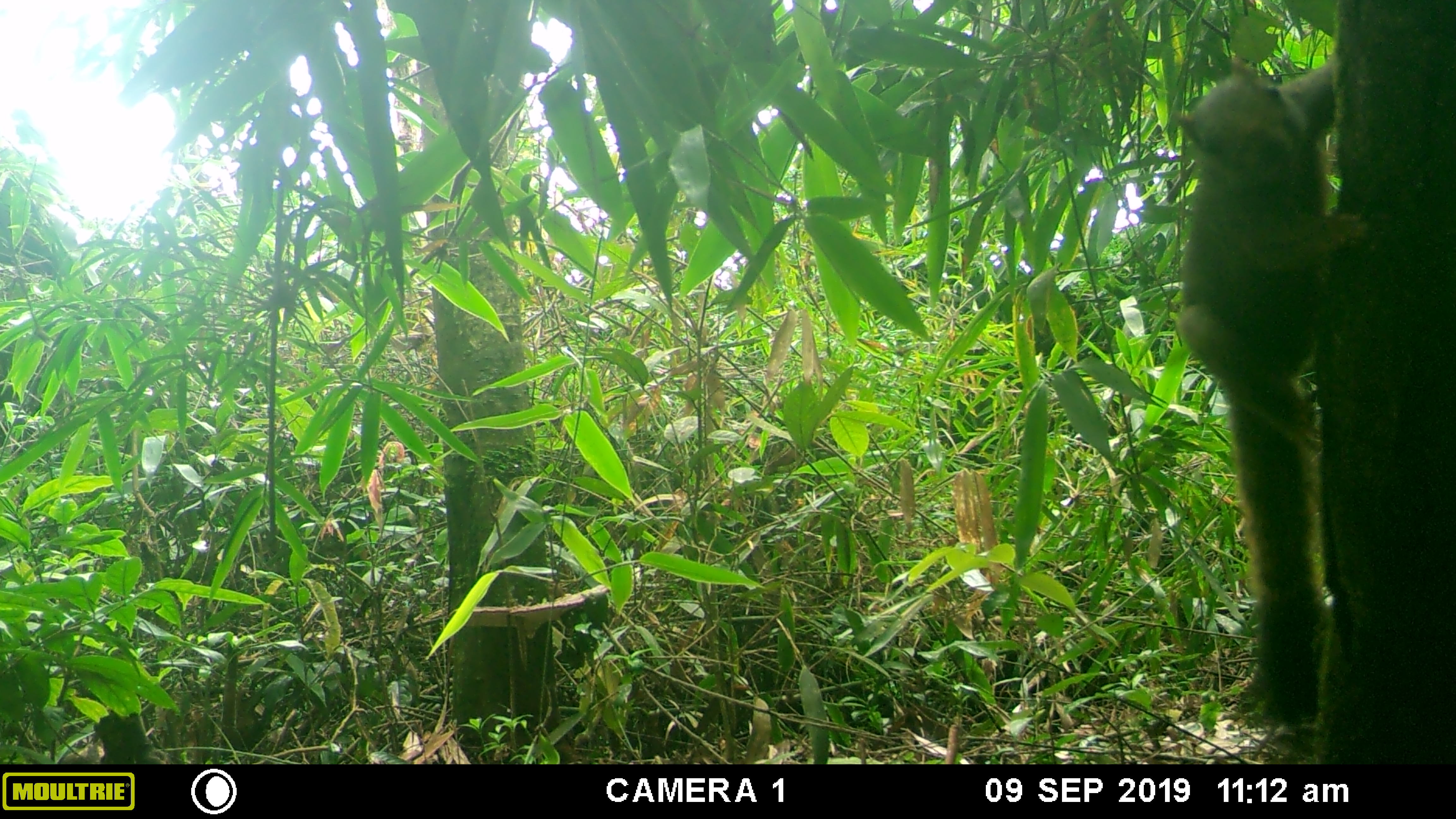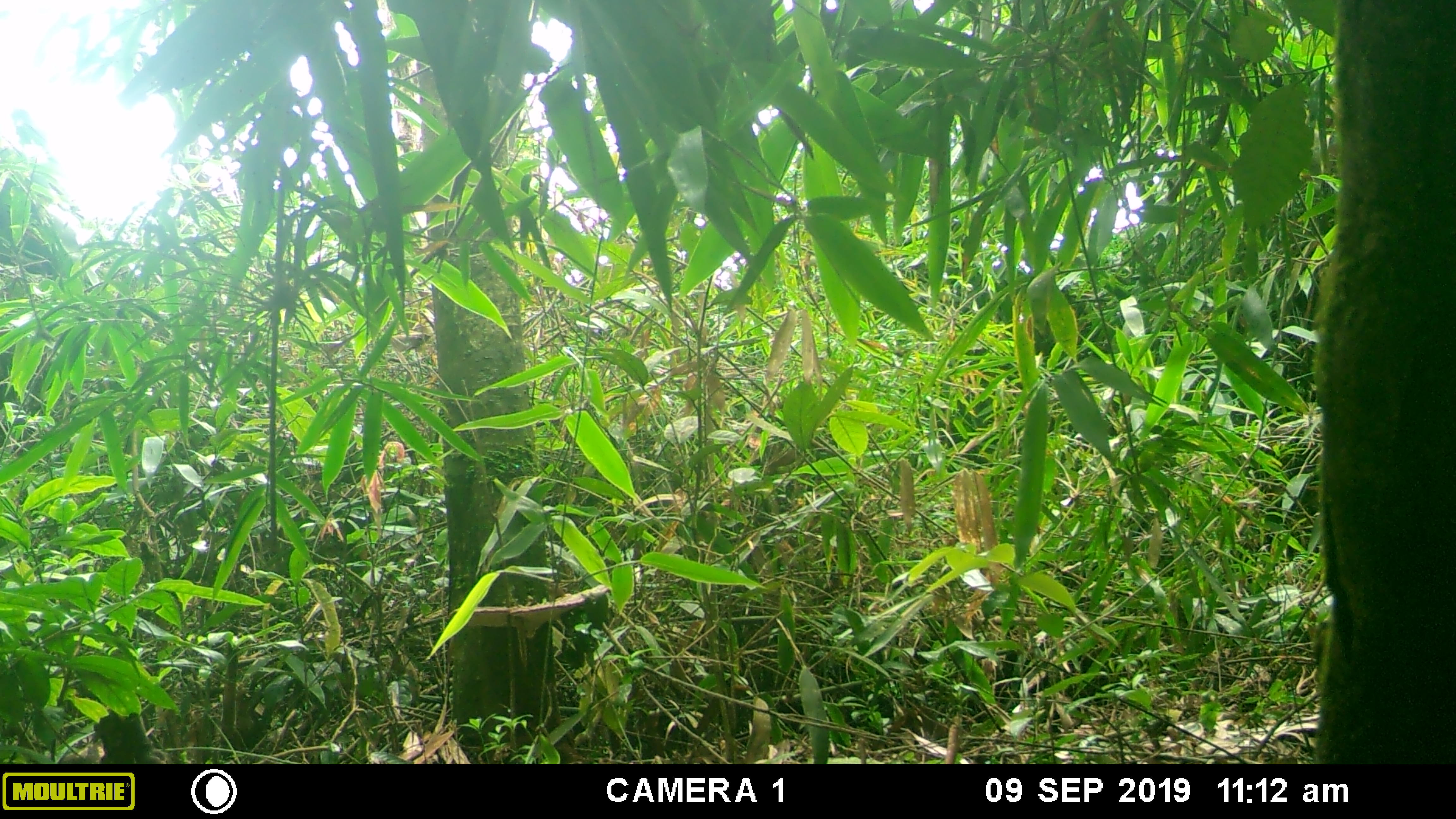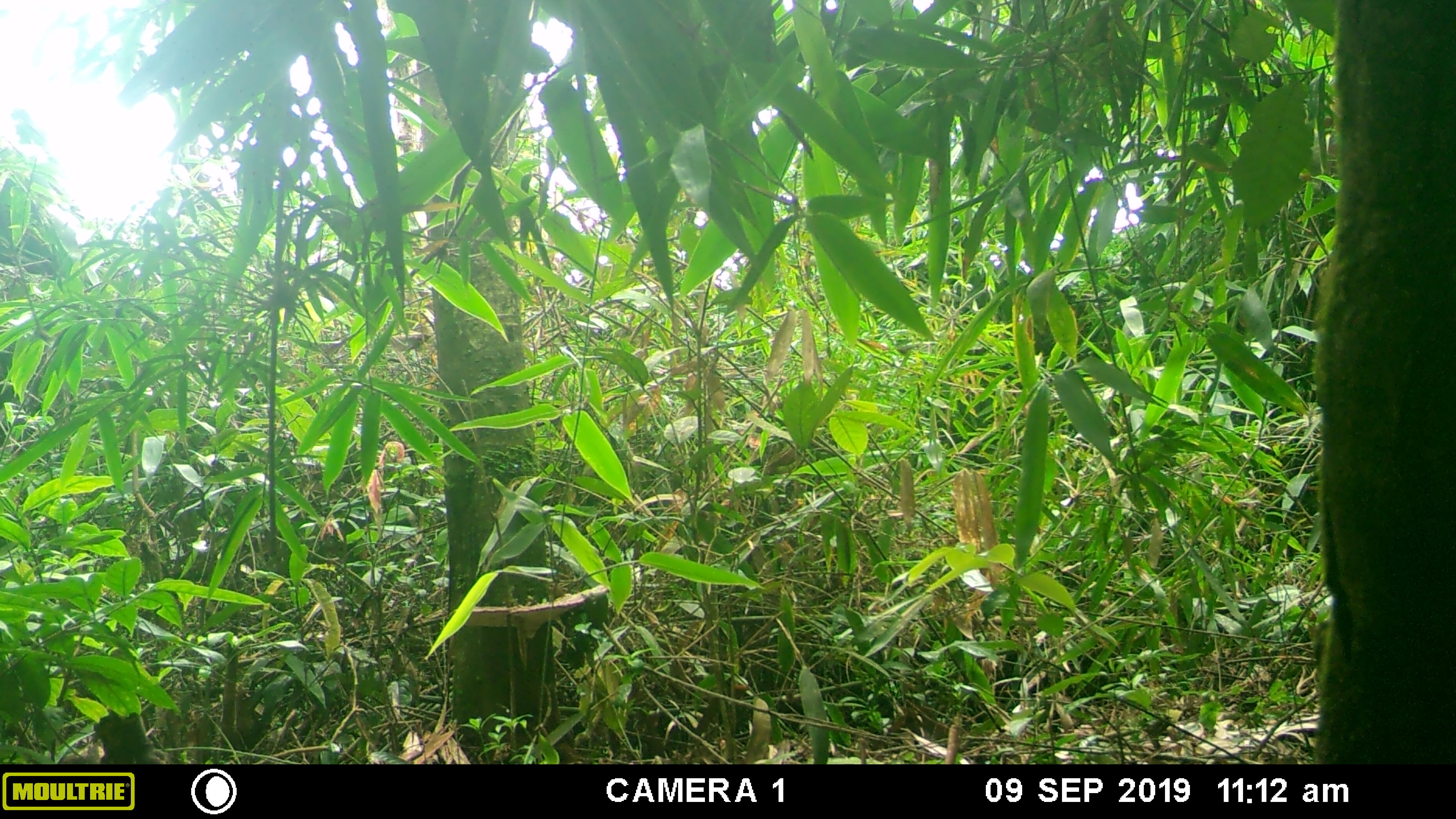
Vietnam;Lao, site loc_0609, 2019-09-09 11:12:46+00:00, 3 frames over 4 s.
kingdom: Animalia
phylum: Chordata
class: Mammalia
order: Rodentia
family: Sciuridae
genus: Callosciurus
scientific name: Callosciurus erythraeus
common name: pallas's squirrel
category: pallass squirrel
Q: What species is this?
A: Pallass squirrel (pallas's squirrel) (Callosciurus erythraeus).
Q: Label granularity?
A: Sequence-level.